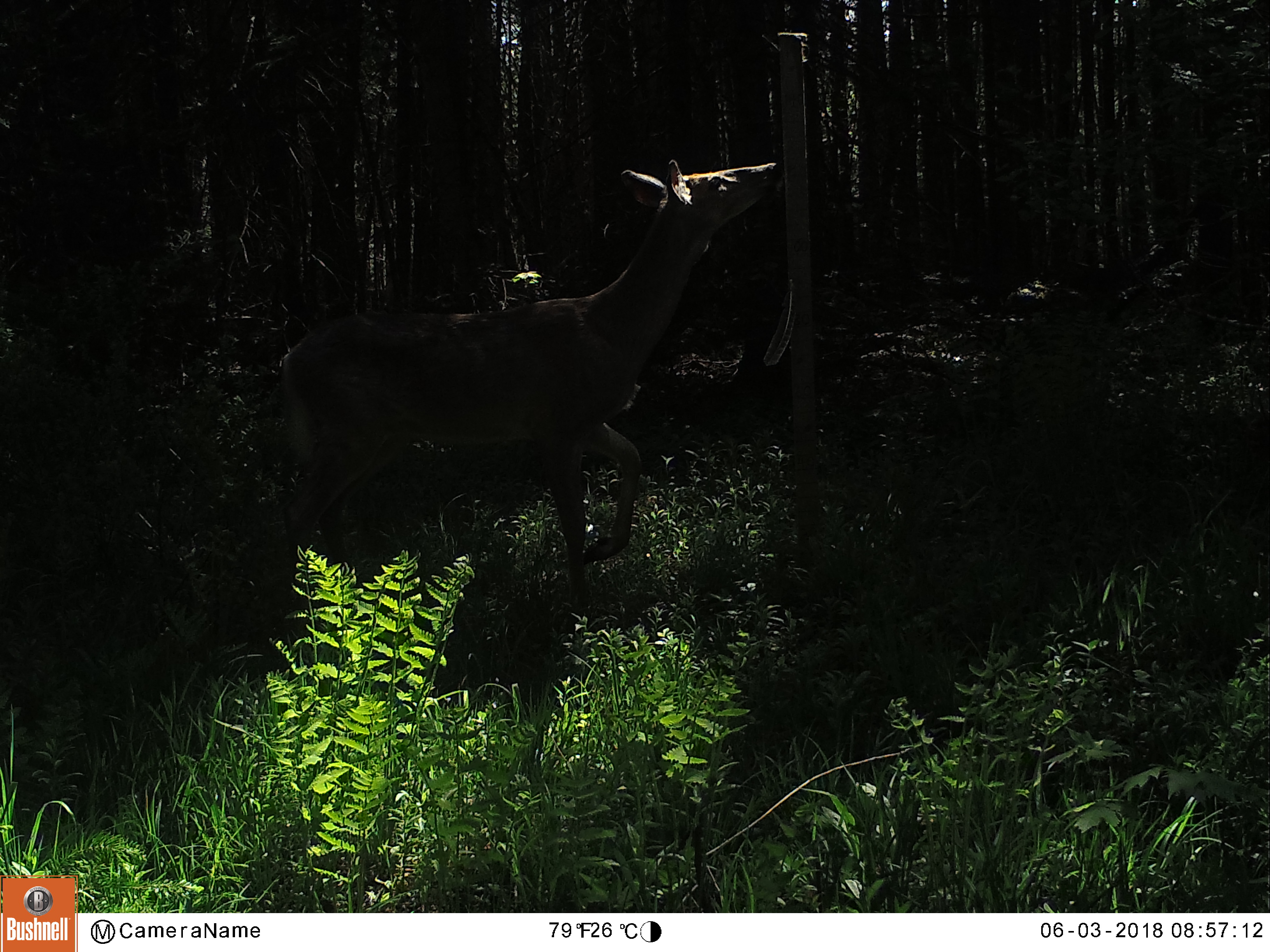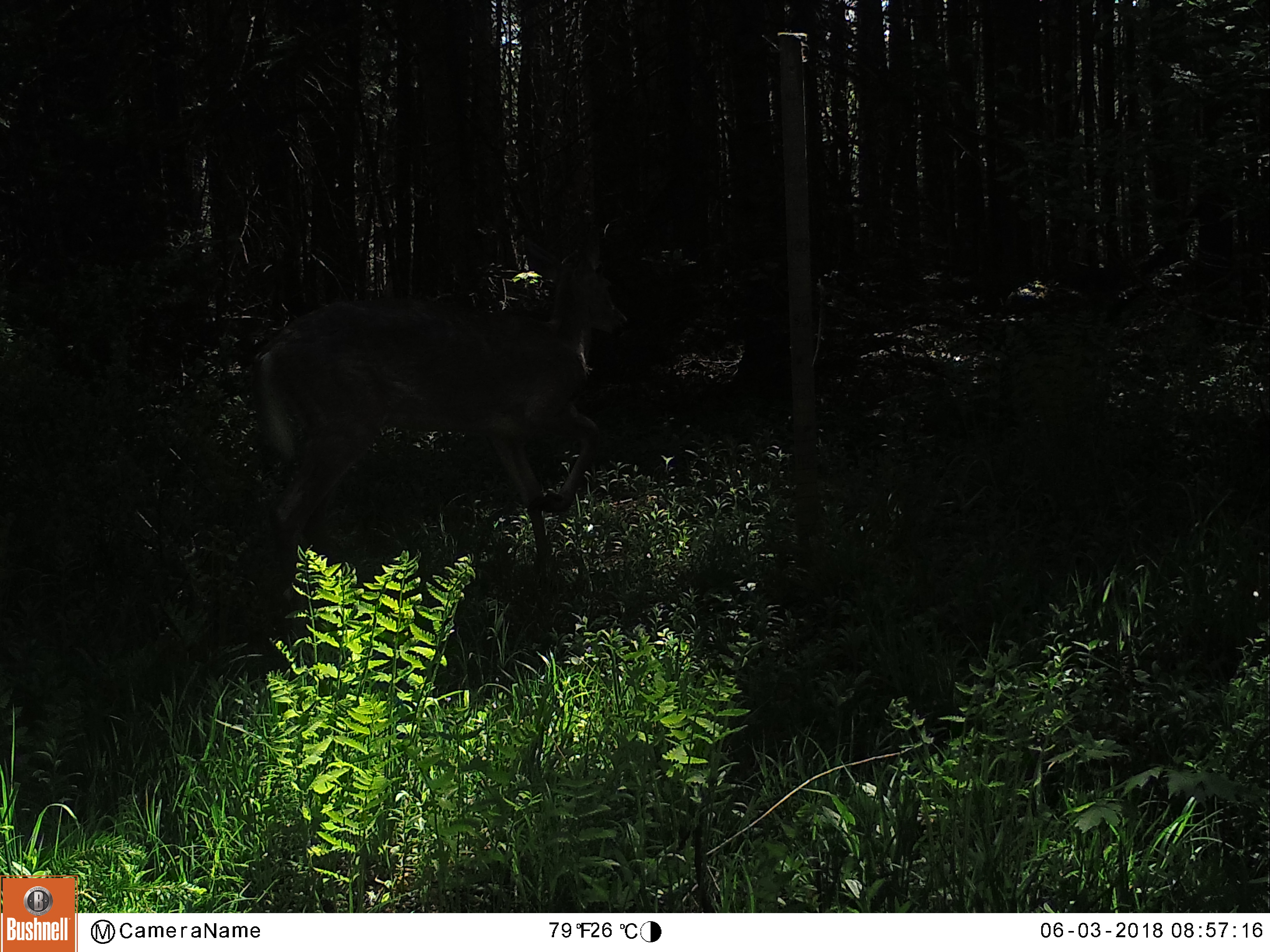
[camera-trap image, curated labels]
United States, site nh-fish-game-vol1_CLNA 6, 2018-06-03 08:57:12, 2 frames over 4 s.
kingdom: Animalia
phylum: Chordata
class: Mammalia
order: Artiodactyla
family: Cervidae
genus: Odocoileus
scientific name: Odocoileus virginianus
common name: white-tailed deer